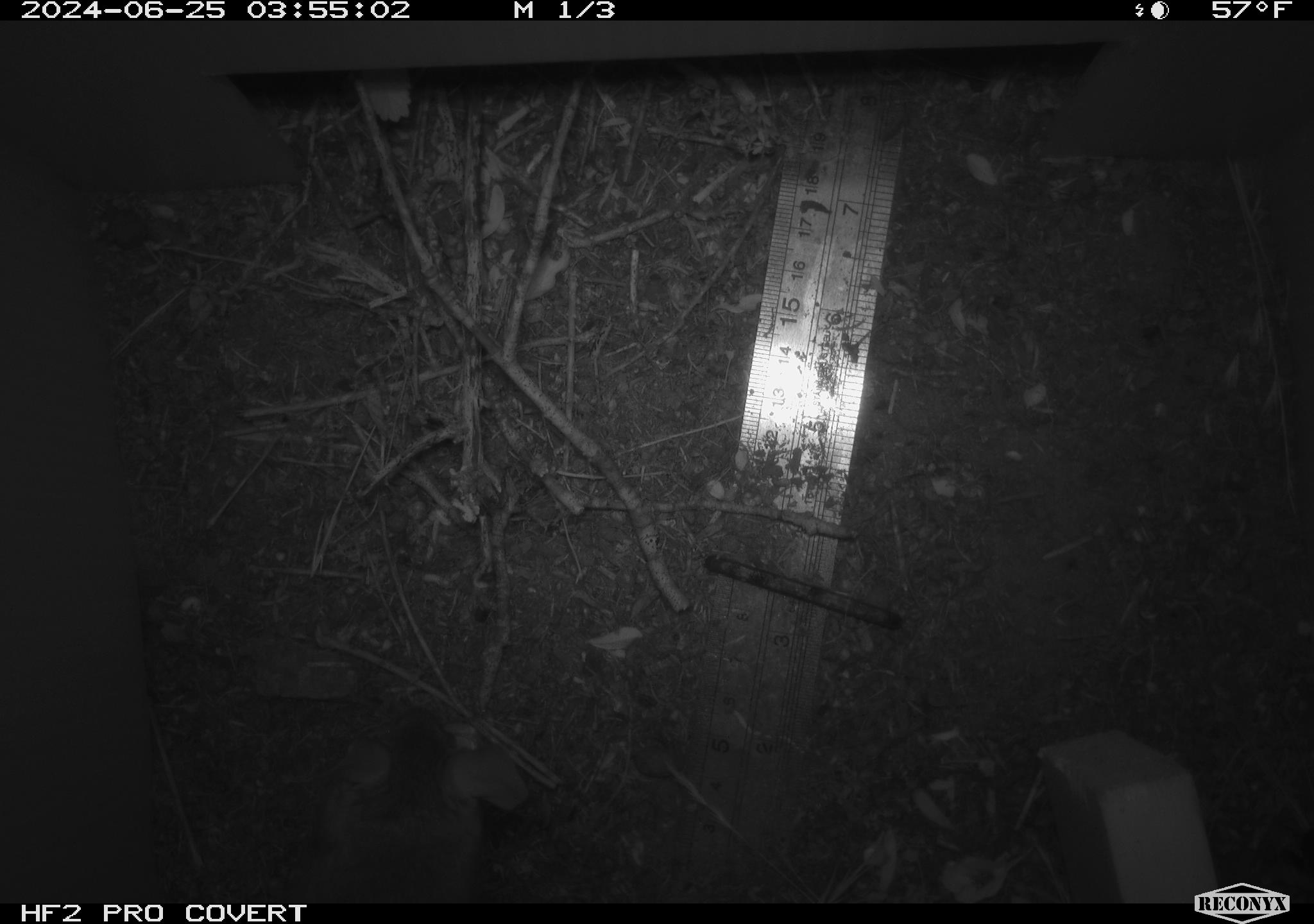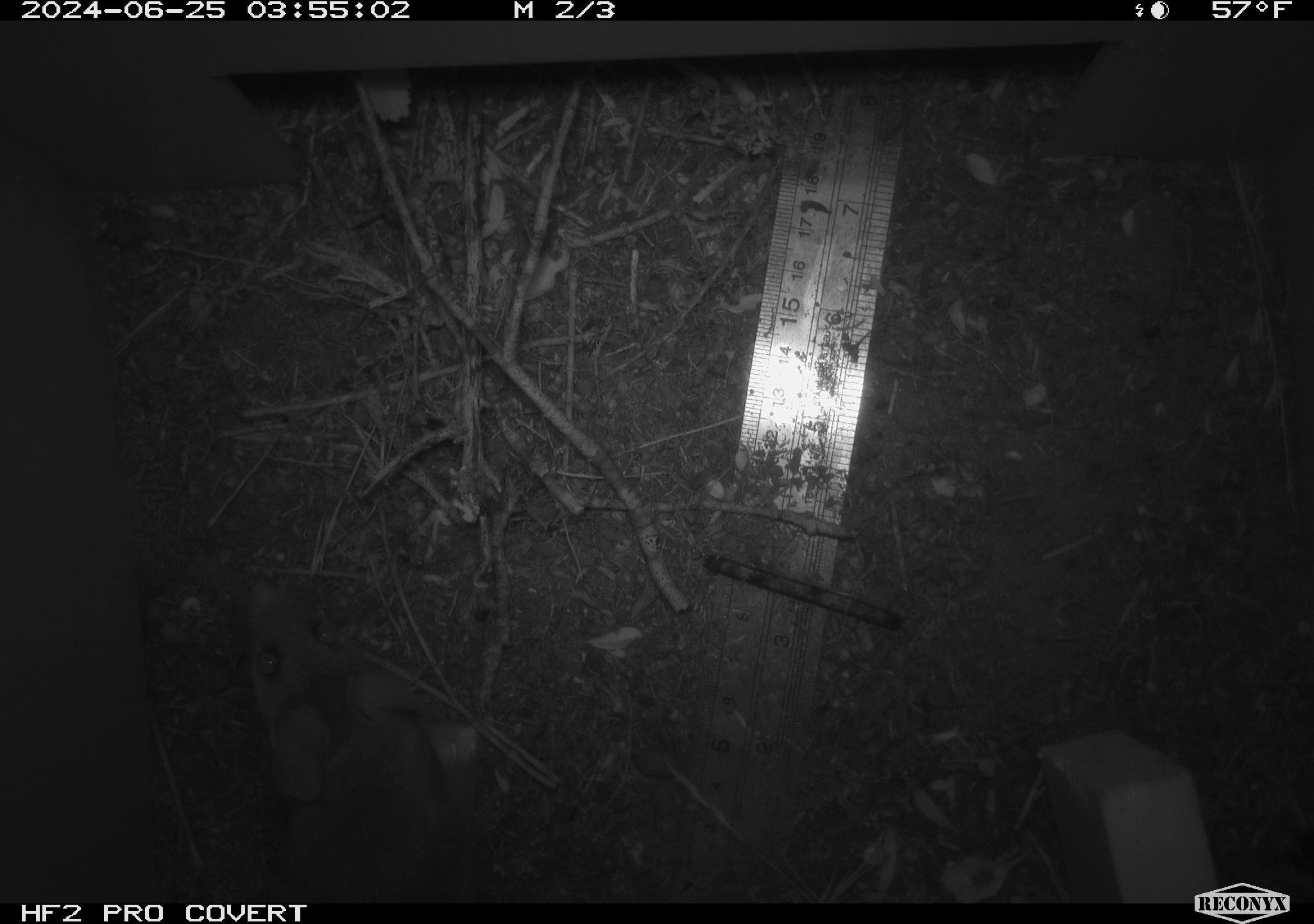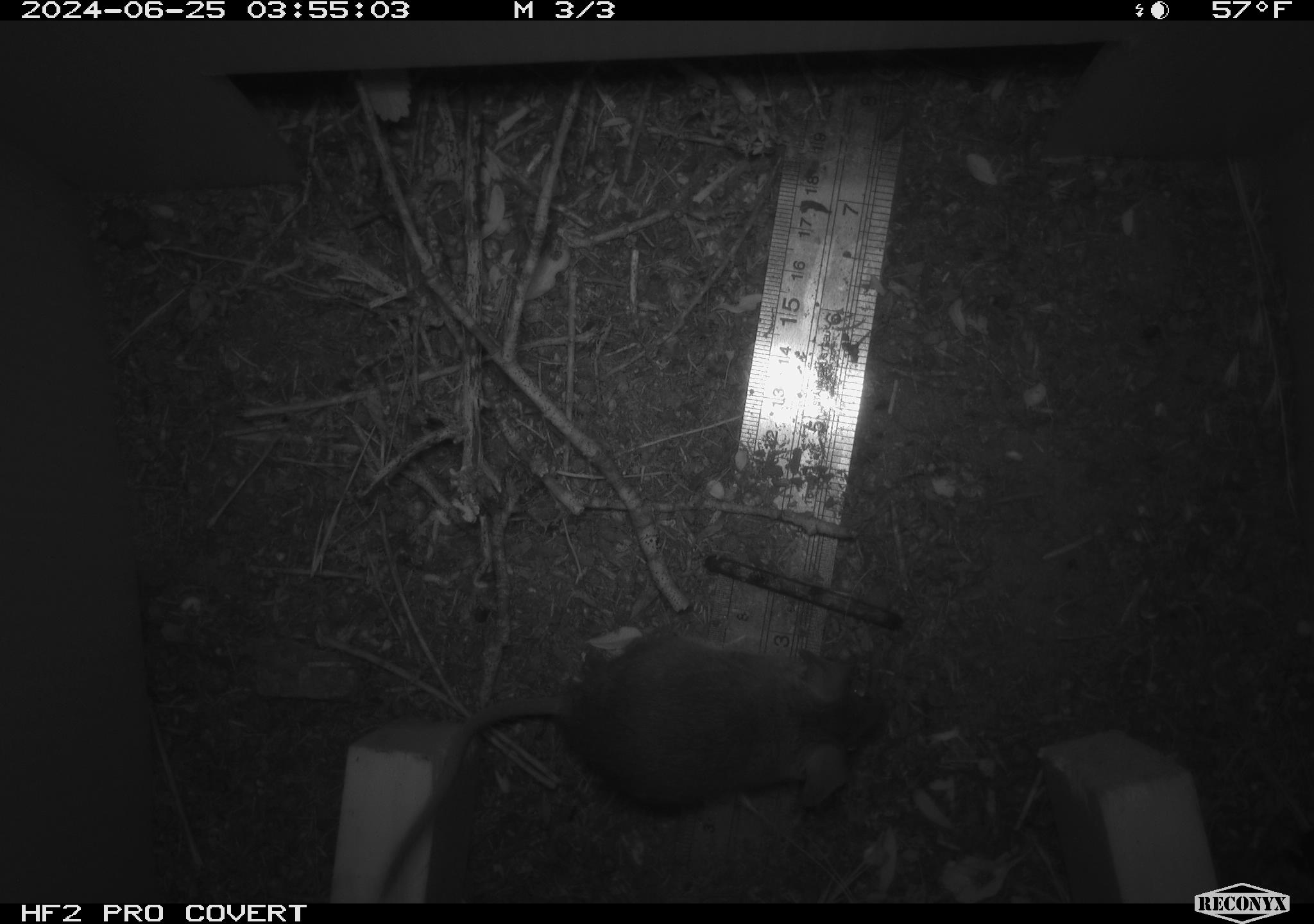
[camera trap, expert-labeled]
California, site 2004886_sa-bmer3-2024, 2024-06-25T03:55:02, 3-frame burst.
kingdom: Animalia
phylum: Chordata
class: Mammalia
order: Rodentia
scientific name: Rodentia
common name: mouse species